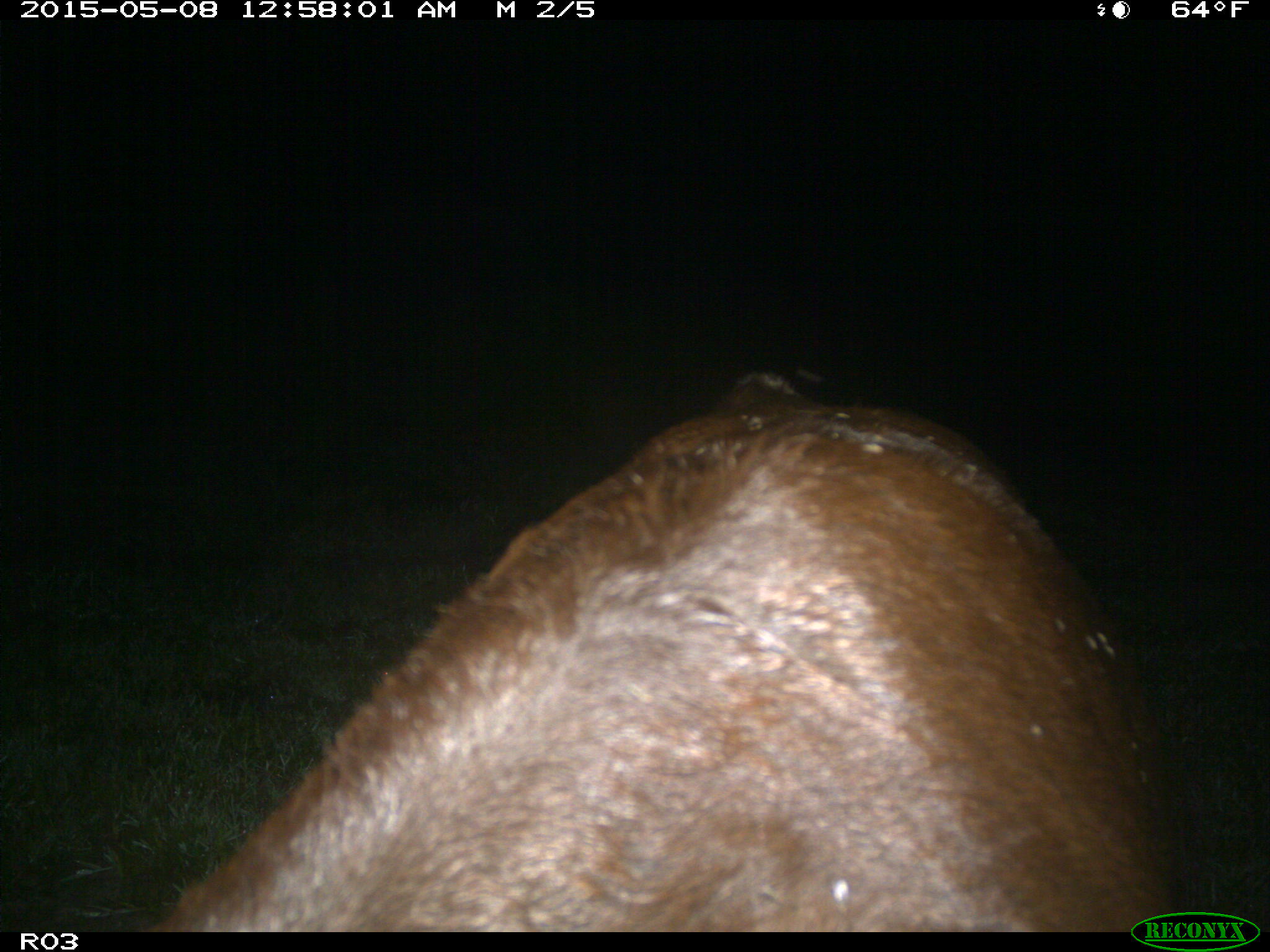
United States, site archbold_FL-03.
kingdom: Animalia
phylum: Chordata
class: Mammalia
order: Artiodactyla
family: Bovidae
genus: Bos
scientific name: Bos taurus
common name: domestic cow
Bos taurus (domestic cow).